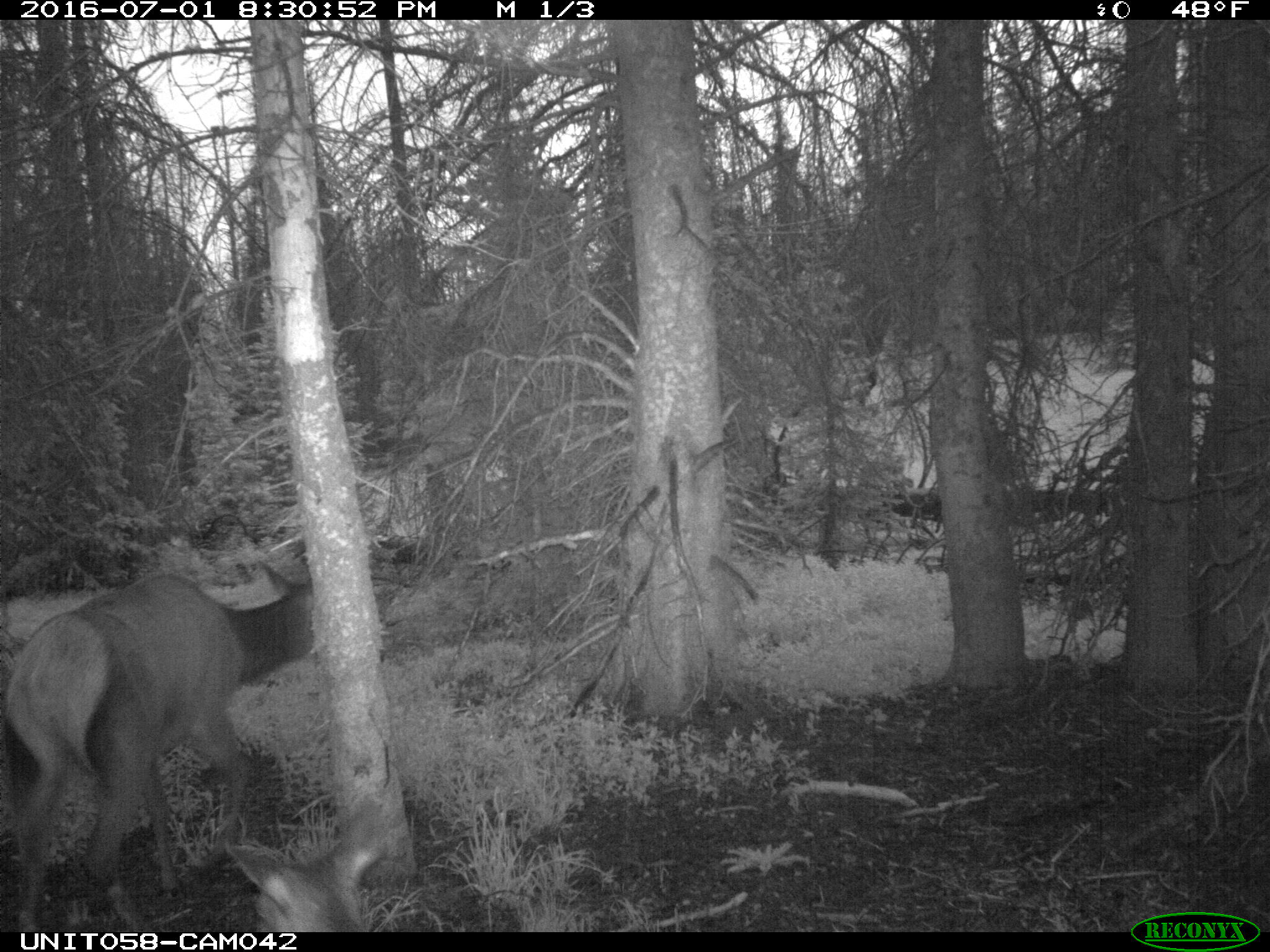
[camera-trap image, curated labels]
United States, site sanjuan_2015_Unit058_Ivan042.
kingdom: Animalia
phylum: Chordata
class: Mammalia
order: Artiodactyla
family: Cervidae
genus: Cervus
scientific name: Cervus elaphus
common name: red deer